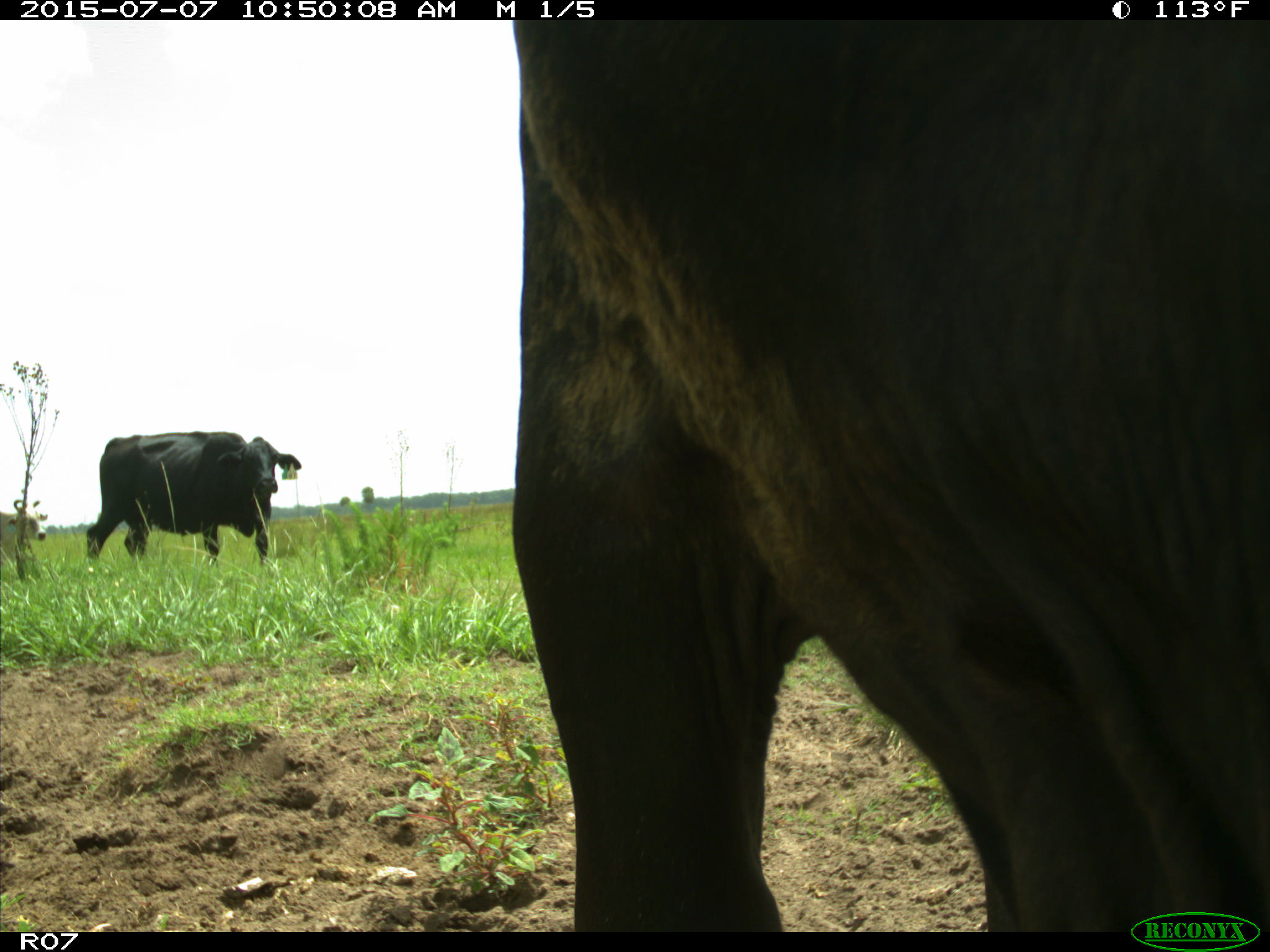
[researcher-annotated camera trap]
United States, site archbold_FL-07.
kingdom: Animalia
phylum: Chordata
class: Mammalia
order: Artiodactyla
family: Bovidae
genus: Bos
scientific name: Bos taurus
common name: domestic cow